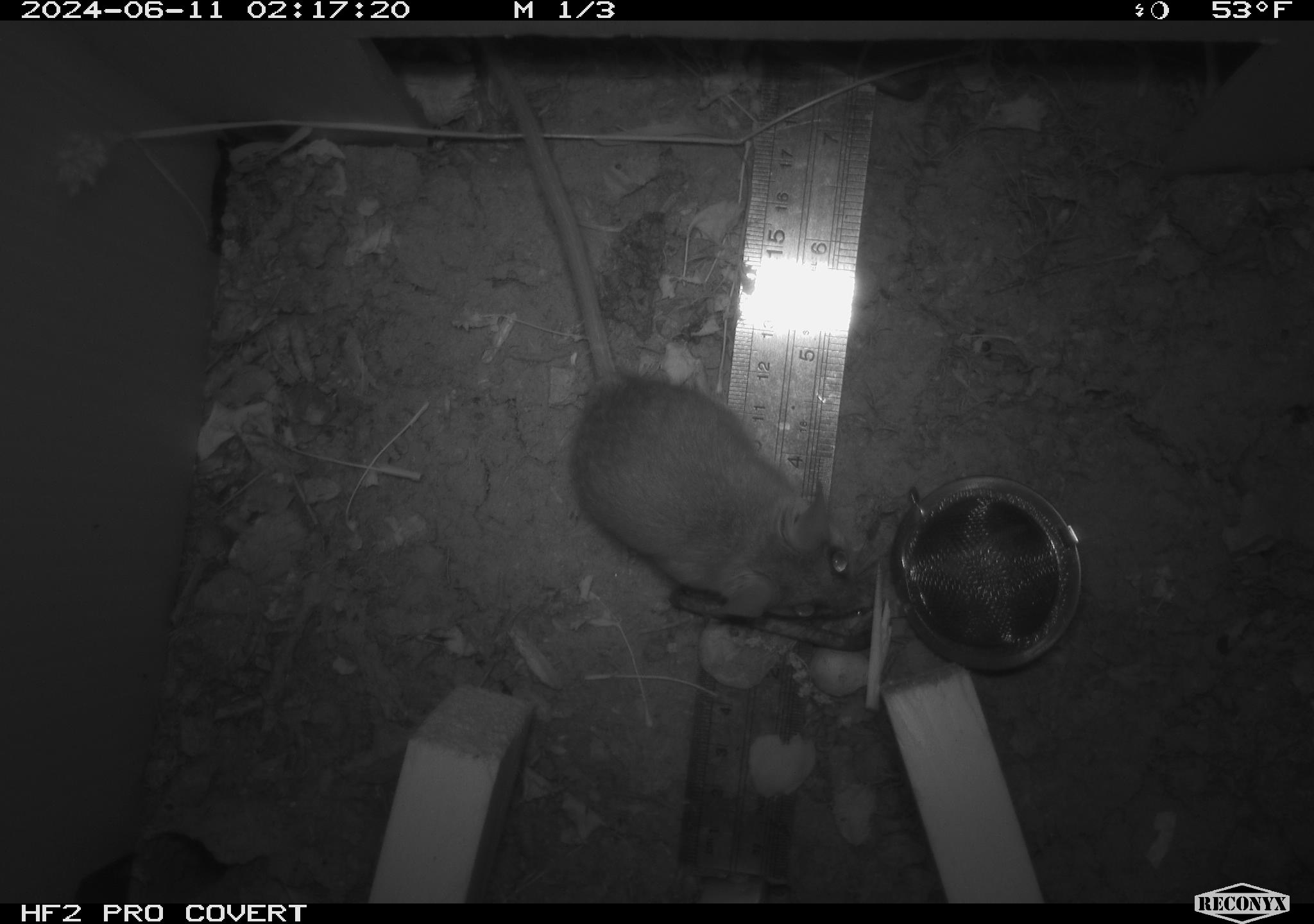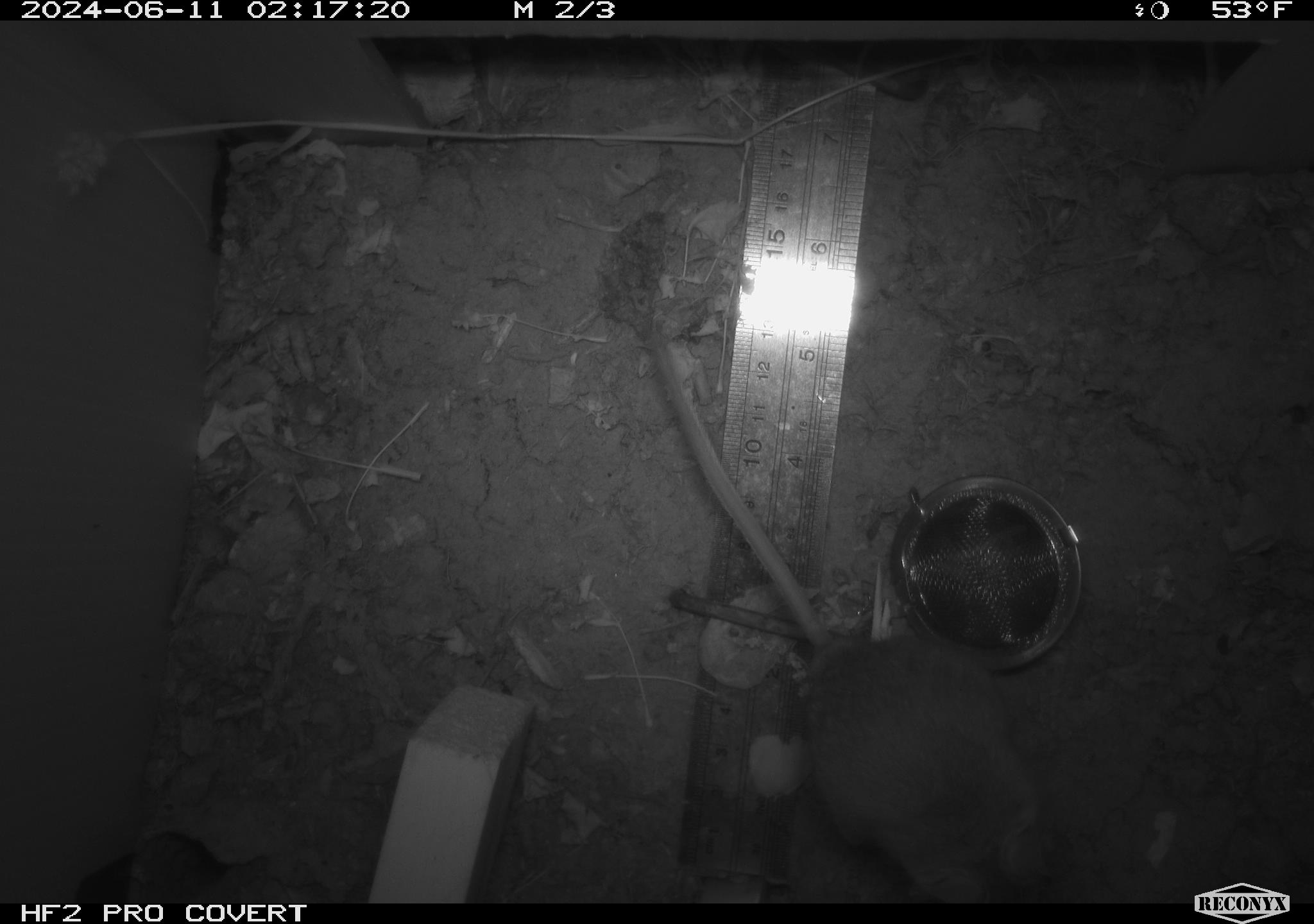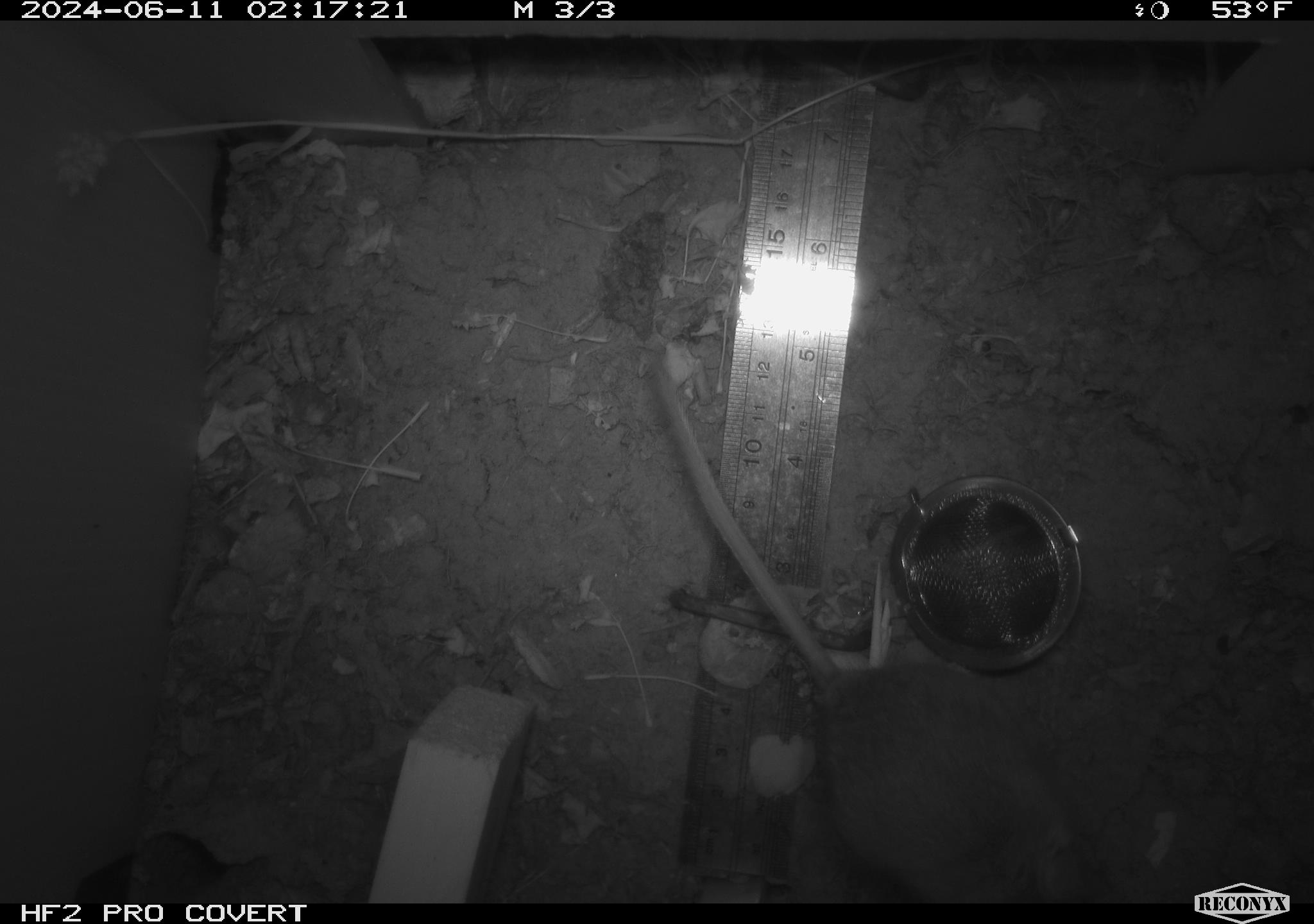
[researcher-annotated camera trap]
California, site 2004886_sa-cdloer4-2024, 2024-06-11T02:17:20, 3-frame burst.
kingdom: Animalia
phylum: Chordata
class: Mammalia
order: Rodentia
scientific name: Rodentia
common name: rodent